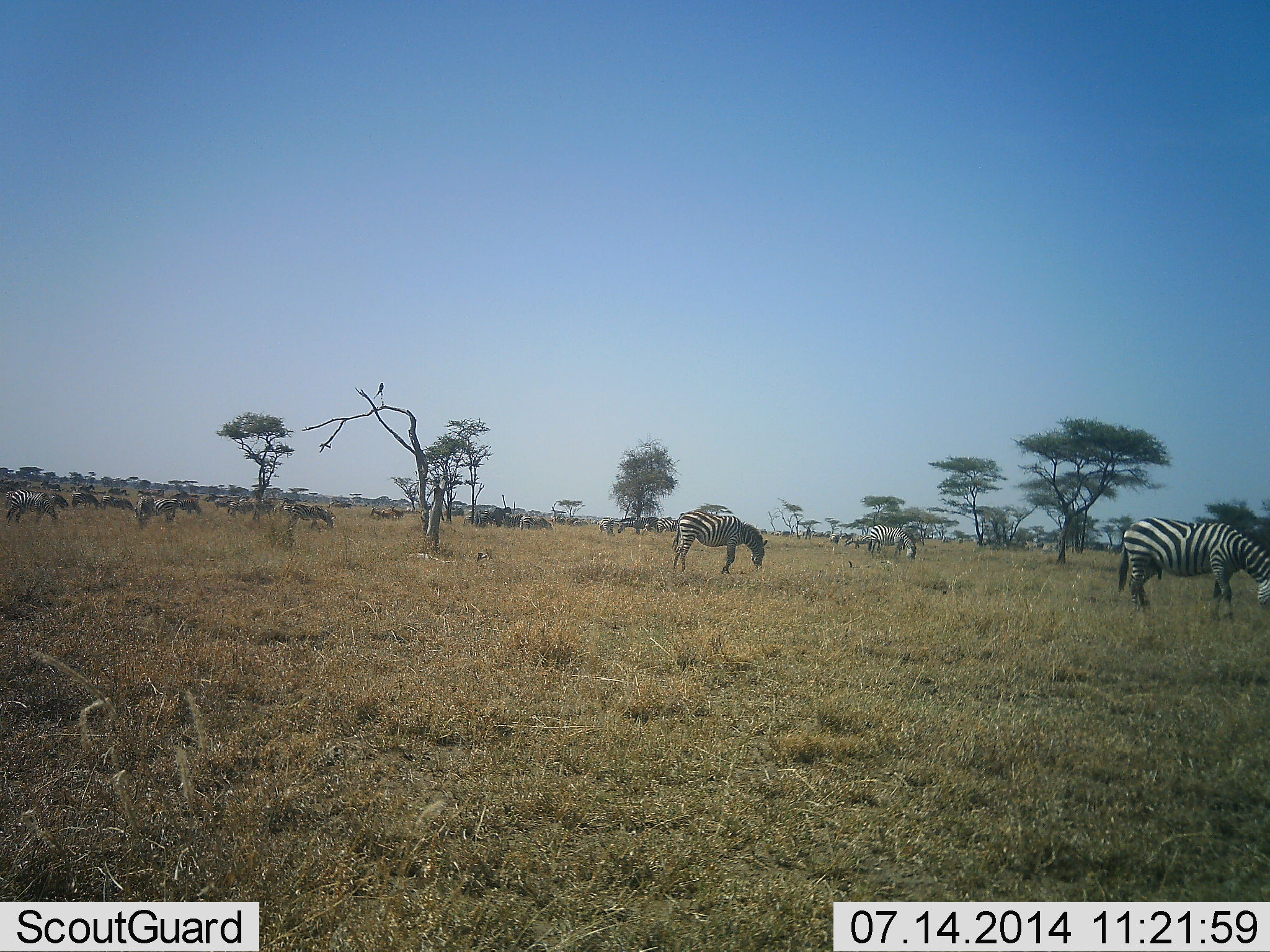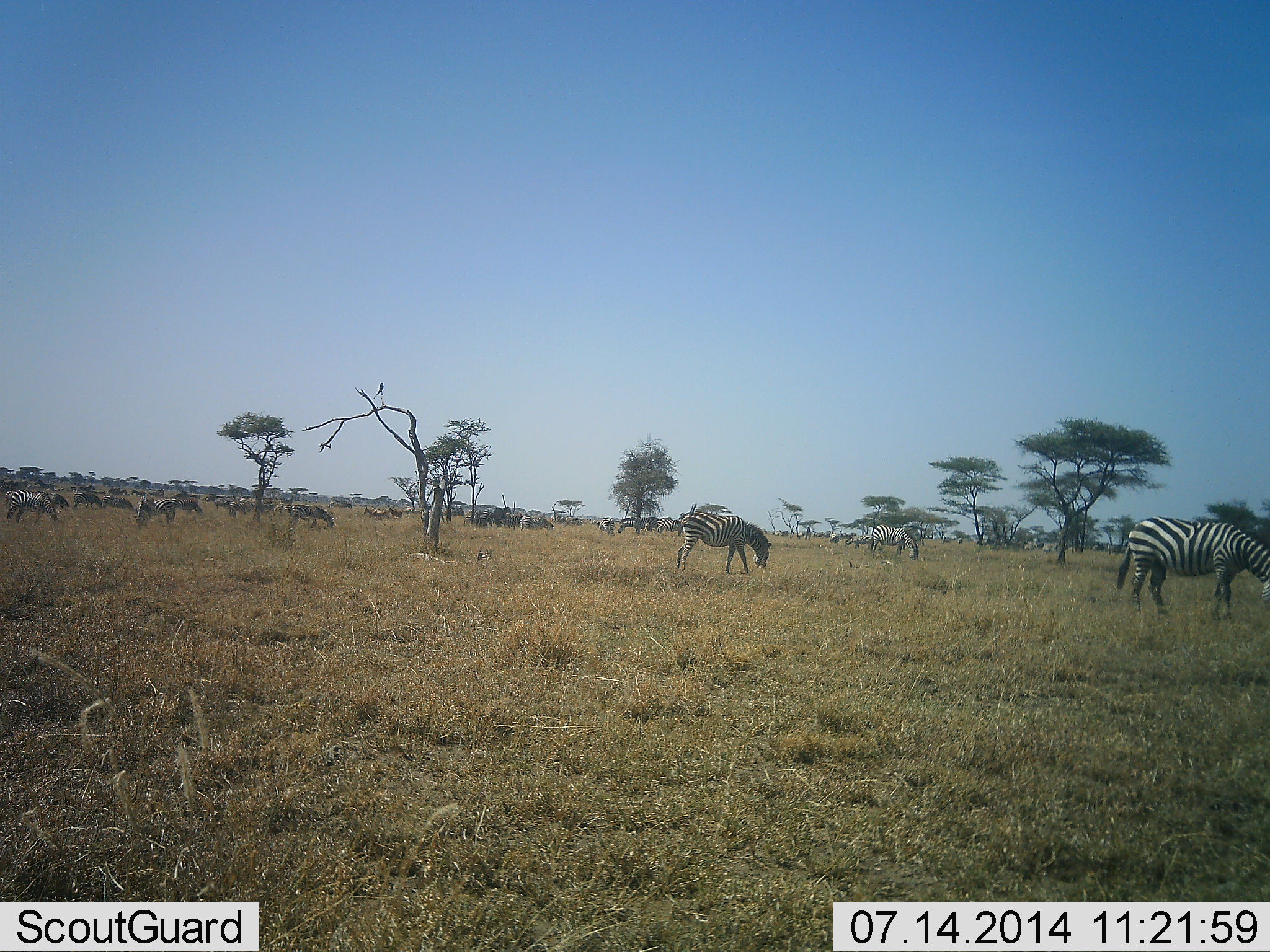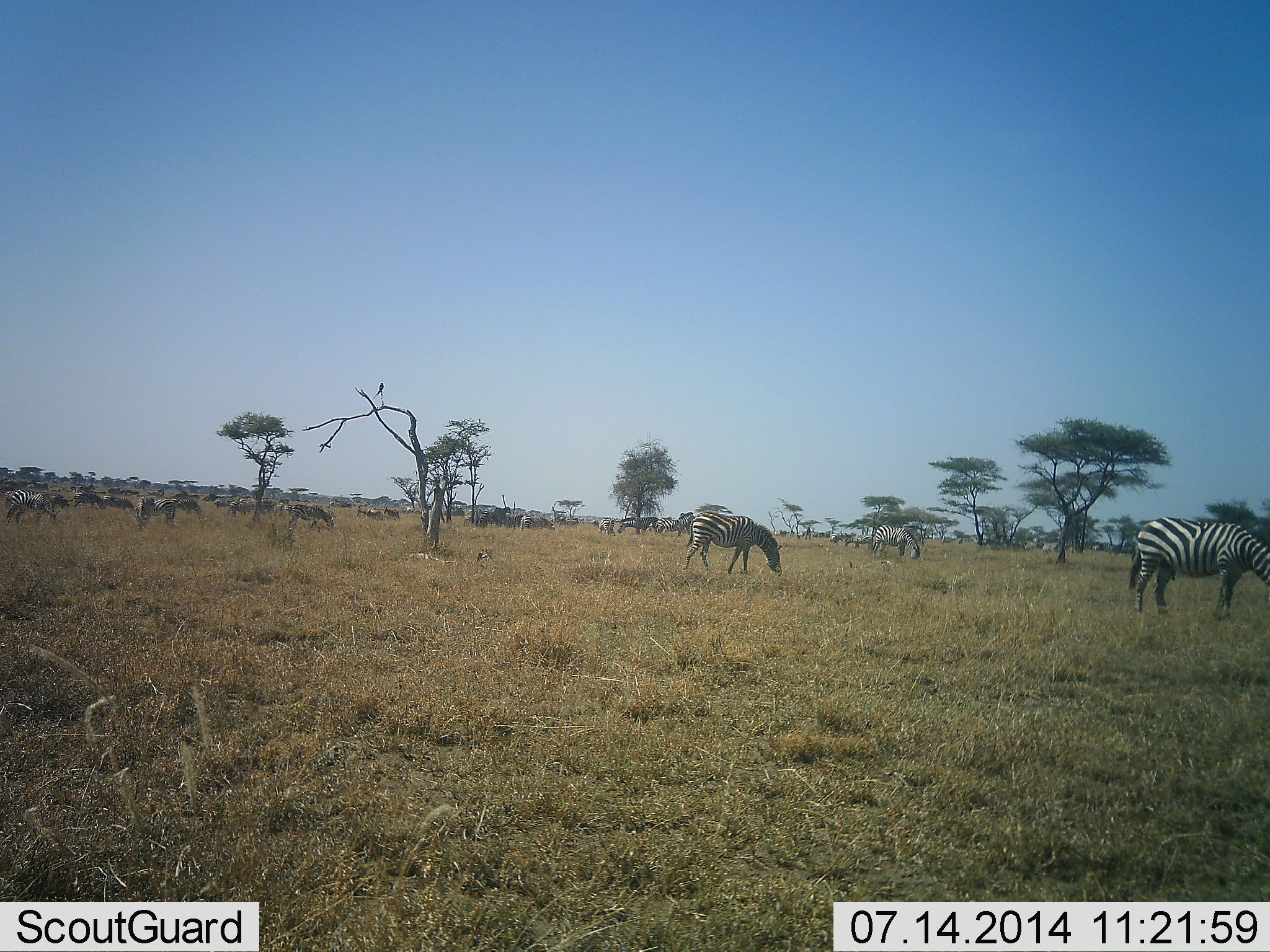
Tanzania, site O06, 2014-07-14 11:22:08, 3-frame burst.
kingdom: Animalia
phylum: Chordata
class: Mammalia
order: Perissodactyla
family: Equidae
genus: Equus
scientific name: Equus quagga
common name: plains zebra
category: zebra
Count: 11-50.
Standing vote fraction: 25%.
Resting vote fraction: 8%.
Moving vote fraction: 33%.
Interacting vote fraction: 0%.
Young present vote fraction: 0%.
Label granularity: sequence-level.